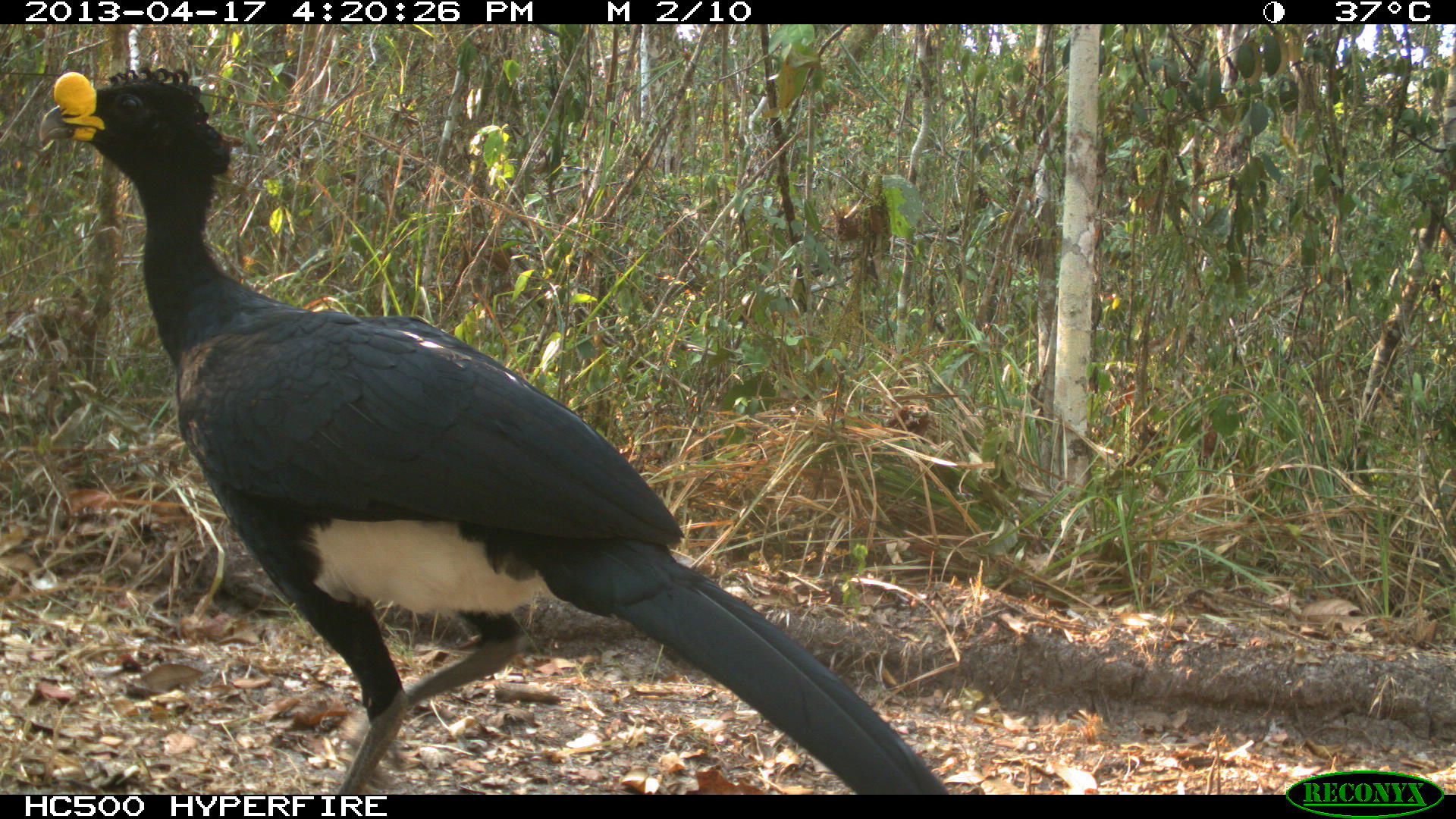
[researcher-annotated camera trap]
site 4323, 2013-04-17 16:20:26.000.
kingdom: Animalia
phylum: Chordata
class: Aves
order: Galliformes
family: Cracidae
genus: Crax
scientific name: Crax rubra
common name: great curassow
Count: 1.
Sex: male.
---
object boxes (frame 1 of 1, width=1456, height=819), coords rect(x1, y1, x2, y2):
crax rubra: rect(35, 63, 948, 794)